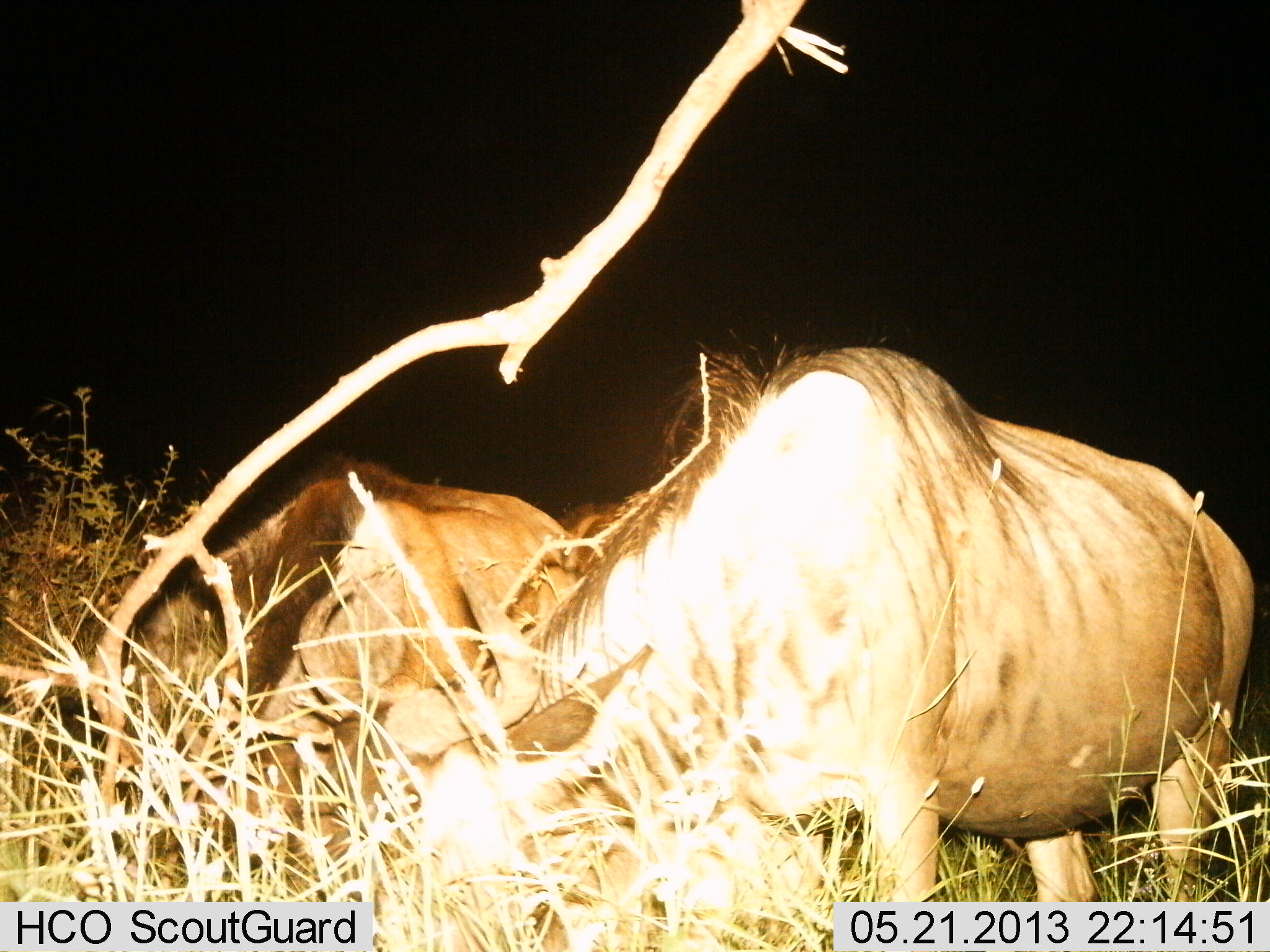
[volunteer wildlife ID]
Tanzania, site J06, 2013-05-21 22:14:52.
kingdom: Animalia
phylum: Chordata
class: Mammalia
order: Artiodactyla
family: Bovidae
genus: Connochaetes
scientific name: Connochaetes taurinus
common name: blue wildebeest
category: wildebeest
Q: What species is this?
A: Wildebeest (blue wildebeest) (Connochaetes taurinus).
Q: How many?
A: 2.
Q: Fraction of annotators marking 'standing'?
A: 38%.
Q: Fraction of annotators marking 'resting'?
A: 6%.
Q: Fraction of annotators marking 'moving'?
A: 0%.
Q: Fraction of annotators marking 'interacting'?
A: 0%.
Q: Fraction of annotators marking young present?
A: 0%.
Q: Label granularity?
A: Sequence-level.